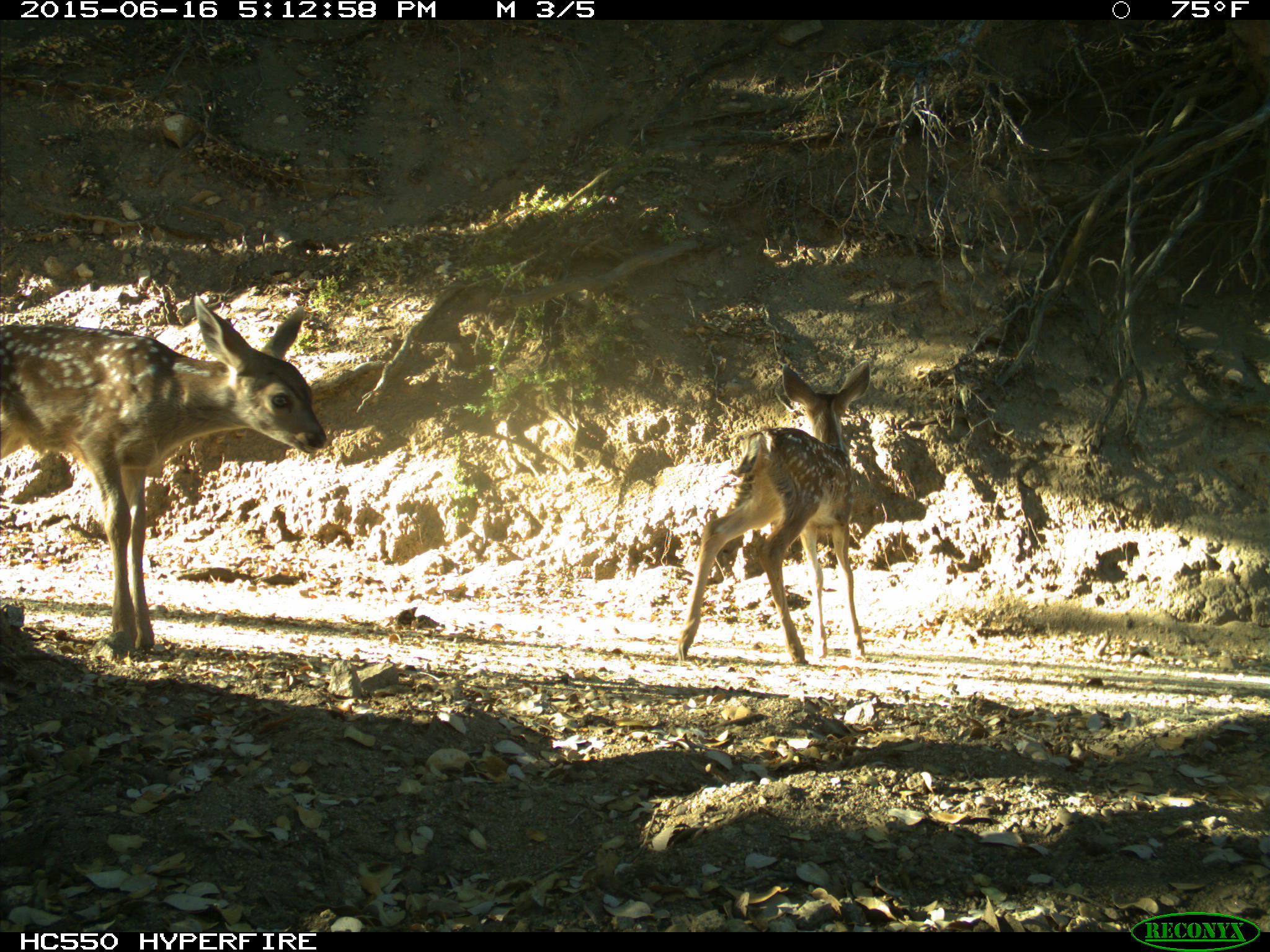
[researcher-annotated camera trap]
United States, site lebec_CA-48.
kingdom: Animalia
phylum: Chordata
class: Mammalia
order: Artiodactyla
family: Cervidae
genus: Odocoileus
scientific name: Odocoileus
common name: deer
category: unidentified deer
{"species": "unidentified deer (deer) (Odocoileus)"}